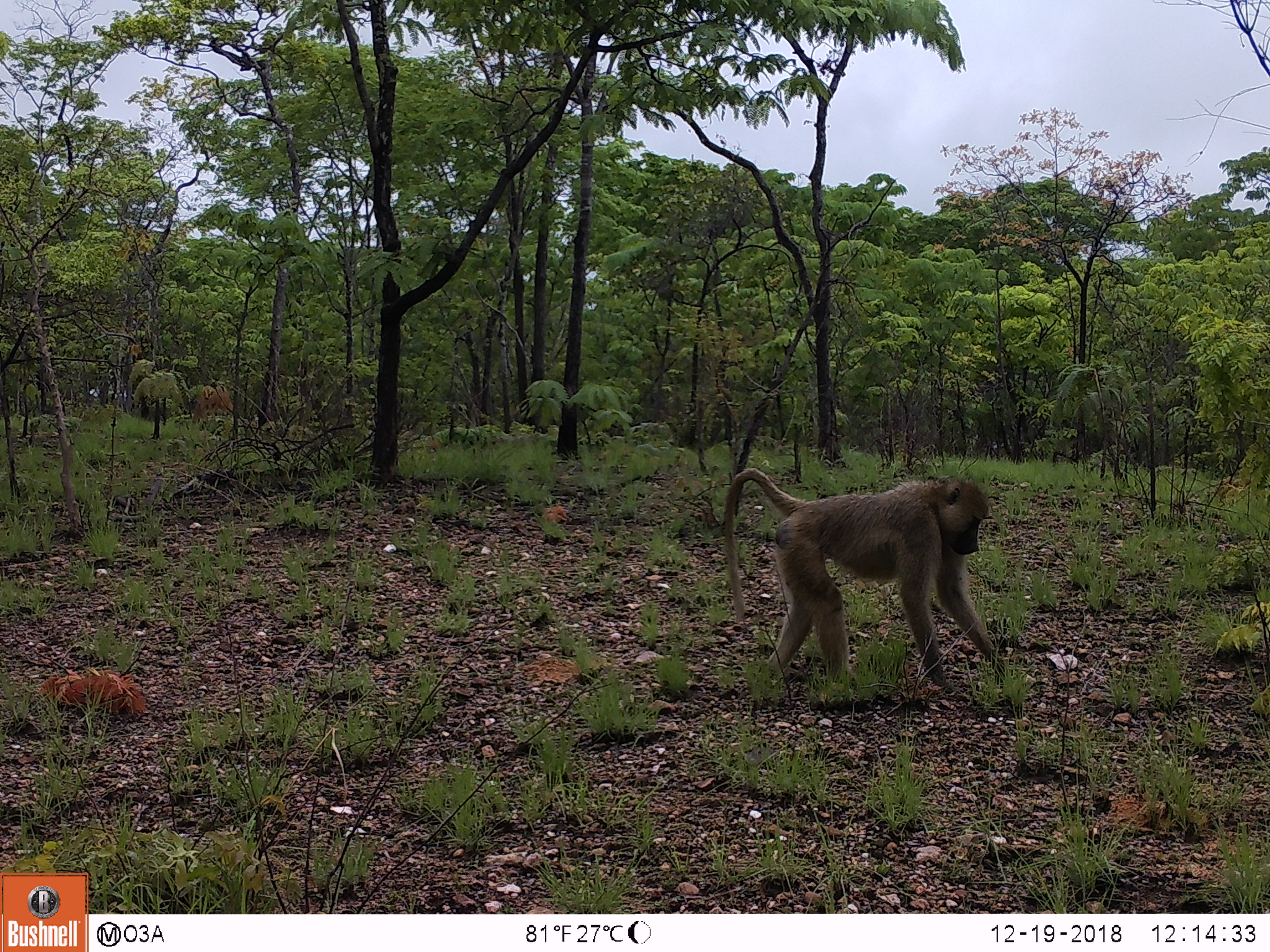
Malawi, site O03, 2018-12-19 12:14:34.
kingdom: Animalia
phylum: Chordata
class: Mammalia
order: Primates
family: Cercopithecidae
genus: Papio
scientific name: Papio cynocephalus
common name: yellow baboon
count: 1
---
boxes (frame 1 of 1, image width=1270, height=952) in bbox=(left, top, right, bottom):
yellow baboon: bbox=(721, 462, 1000, 703)